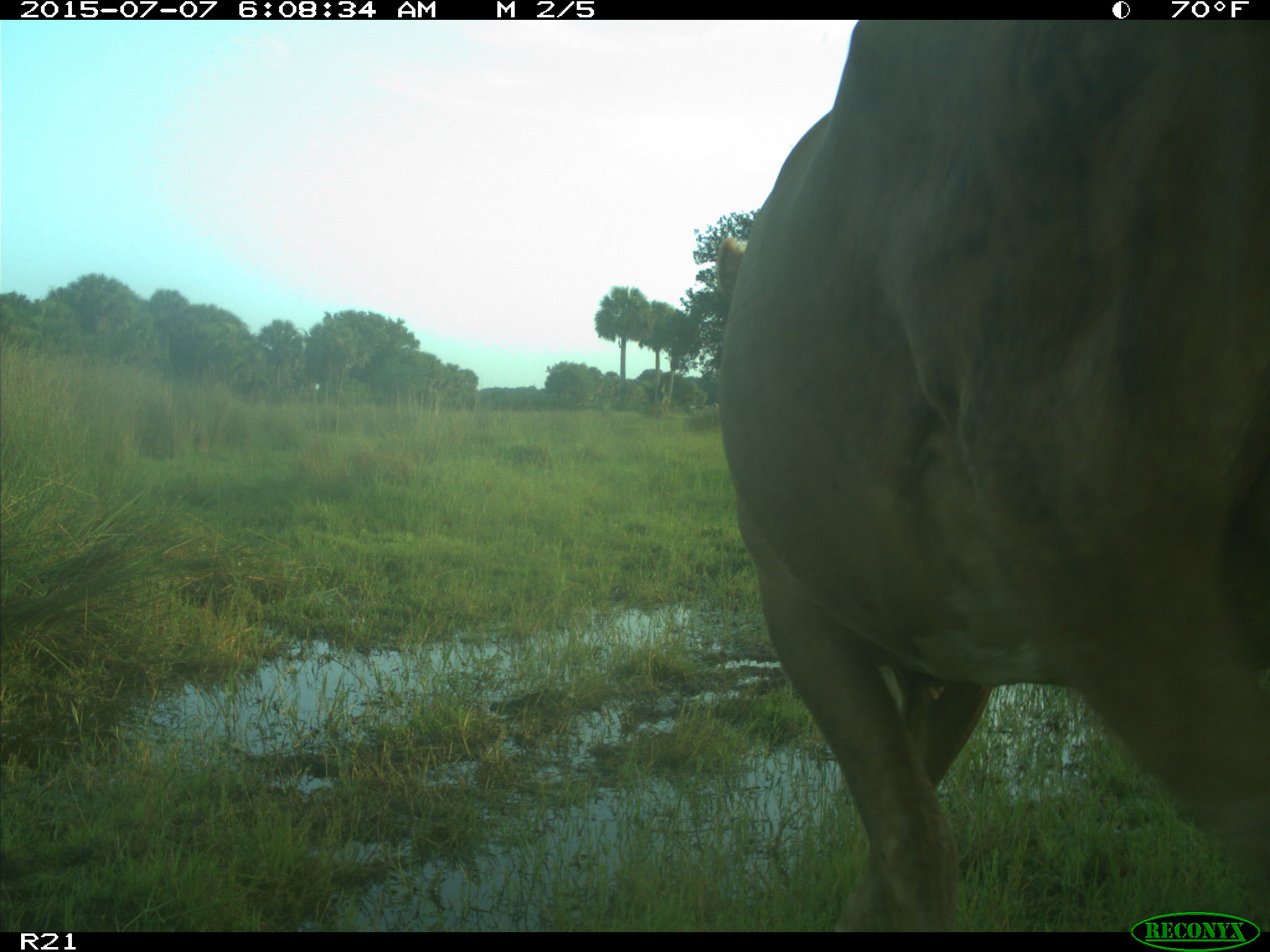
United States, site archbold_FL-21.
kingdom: Animalia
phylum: Chordata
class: Mammalia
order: Artiodactyla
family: Bovidae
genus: Bos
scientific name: Bos taurus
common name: domestic cow